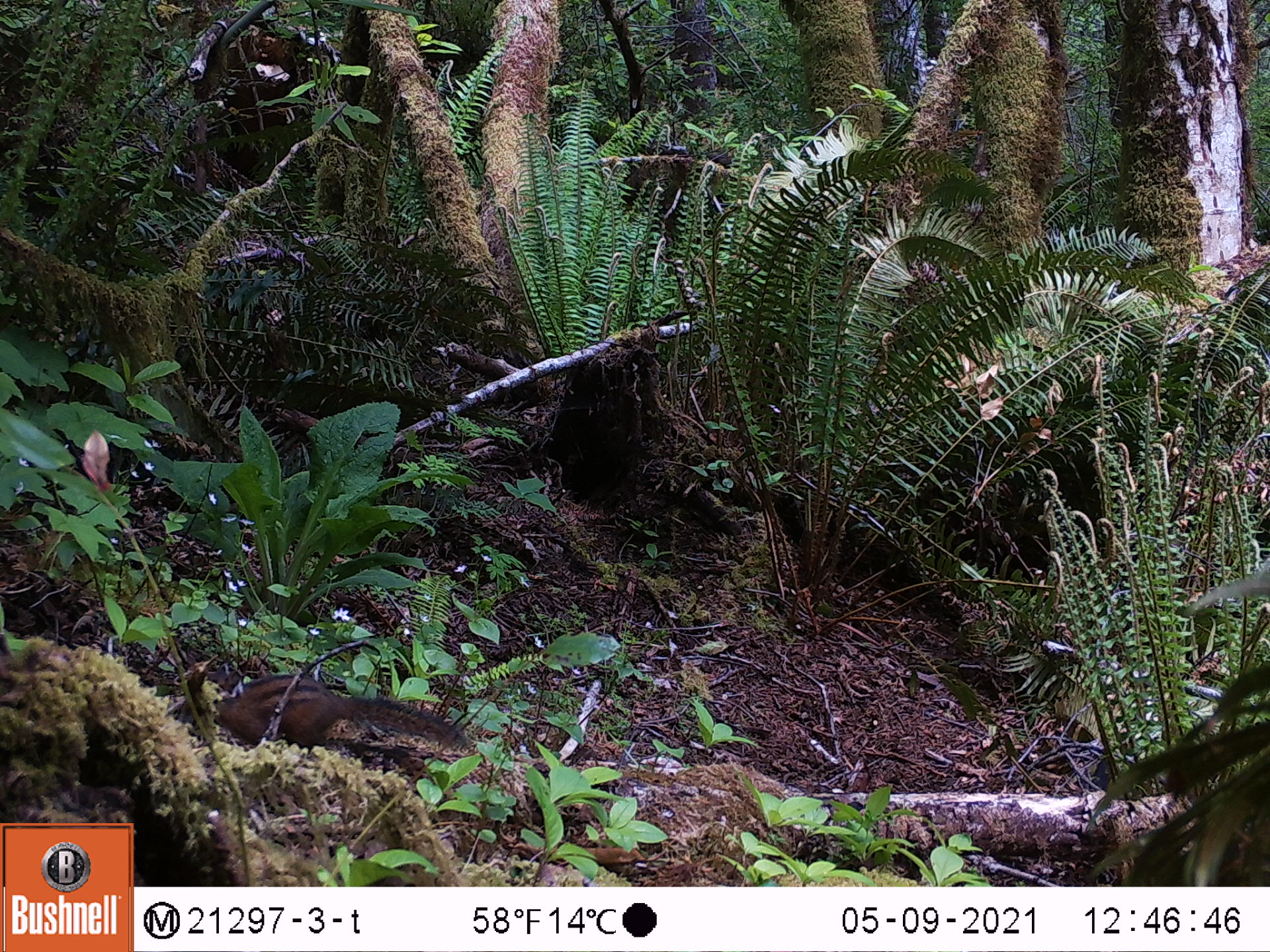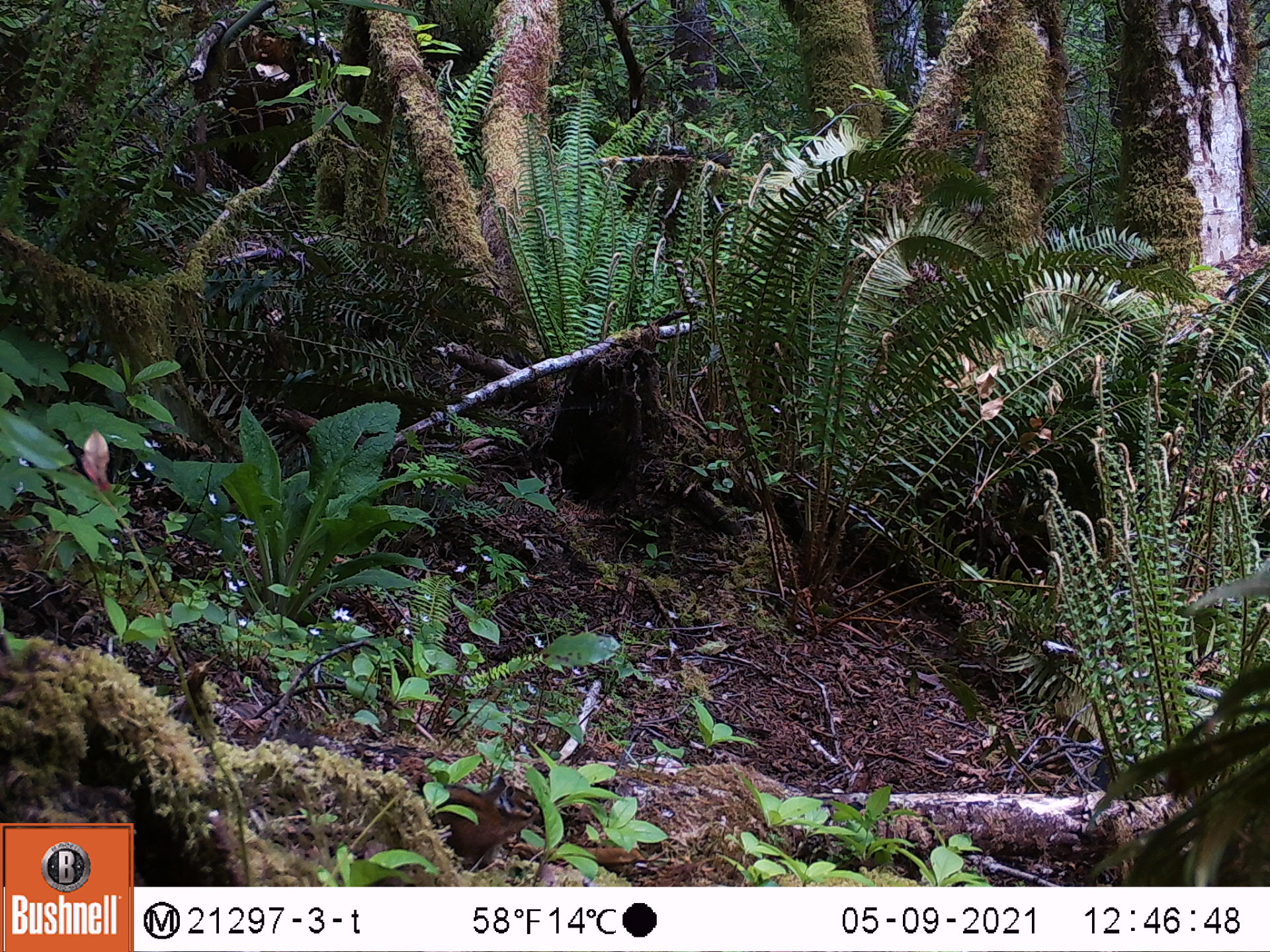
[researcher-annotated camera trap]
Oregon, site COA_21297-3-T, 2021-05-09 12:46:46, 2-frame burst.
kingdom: Animalia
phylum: Chordata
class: Mammalia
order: Rodentia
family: Sciuridae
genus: Neotamias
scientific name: Neotamias townsendii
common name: townsend's chipmunk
Townsend's chipmunk (Neotamias townsendii).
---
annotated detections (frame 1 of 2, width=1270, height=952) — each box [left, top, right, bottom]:
townsend's chipmunk: [190, 674, 470, 752]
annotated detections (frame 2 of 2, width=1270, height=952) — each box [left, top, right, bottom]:
townsend's chipmunk: [433, 778, 543, 856]